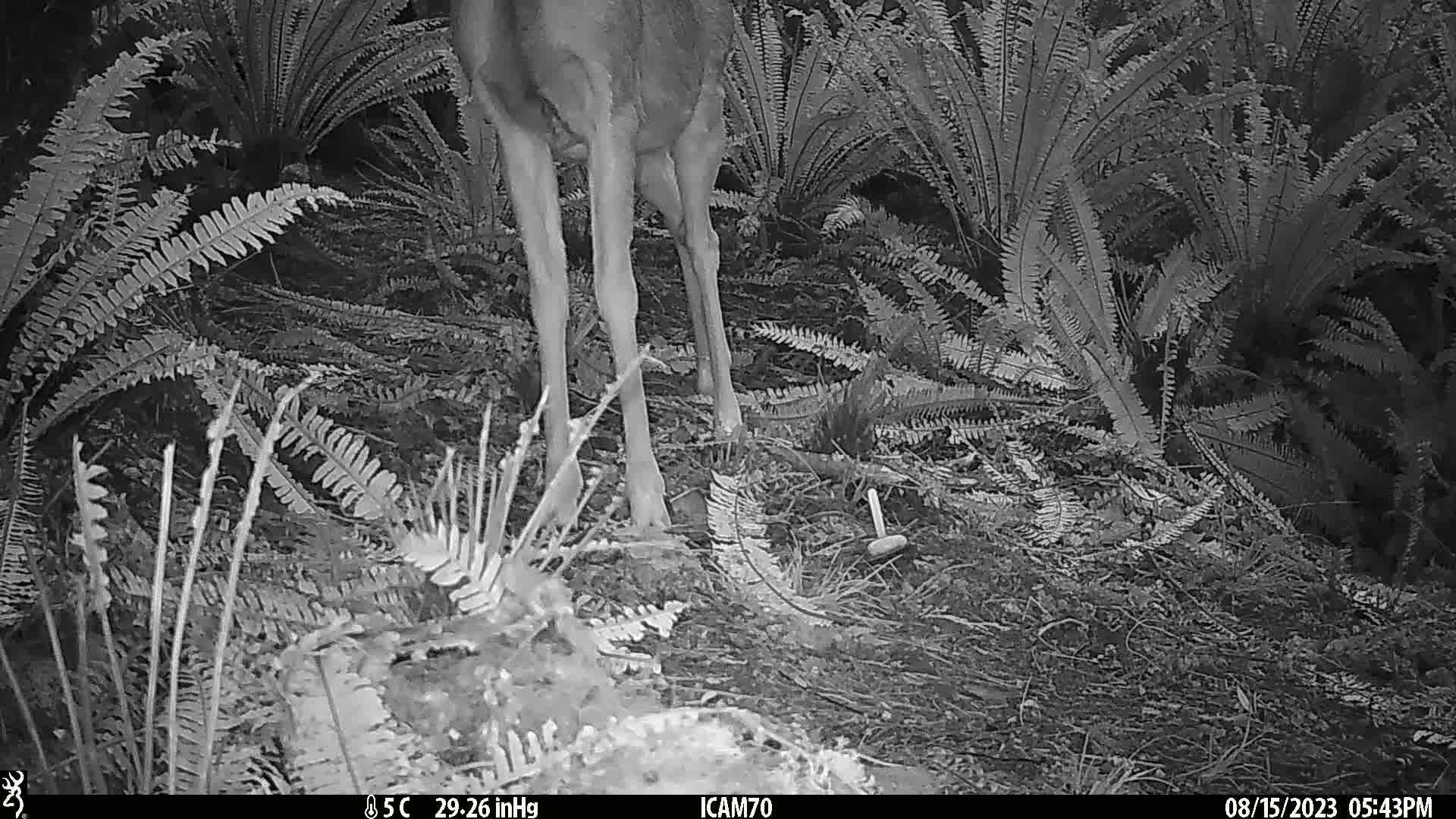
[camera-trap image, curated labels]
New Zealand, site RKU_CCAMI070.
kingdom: Animalia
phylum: Chordata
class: Mammalia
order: Artiodactyla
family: Cervidae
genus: Odocoileus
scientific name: Odocoileus virginianus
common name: white-tailed deer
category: white tailed deer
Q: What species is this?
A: White tailed deer (white-tailed deer) (Odocoileus virginianus).